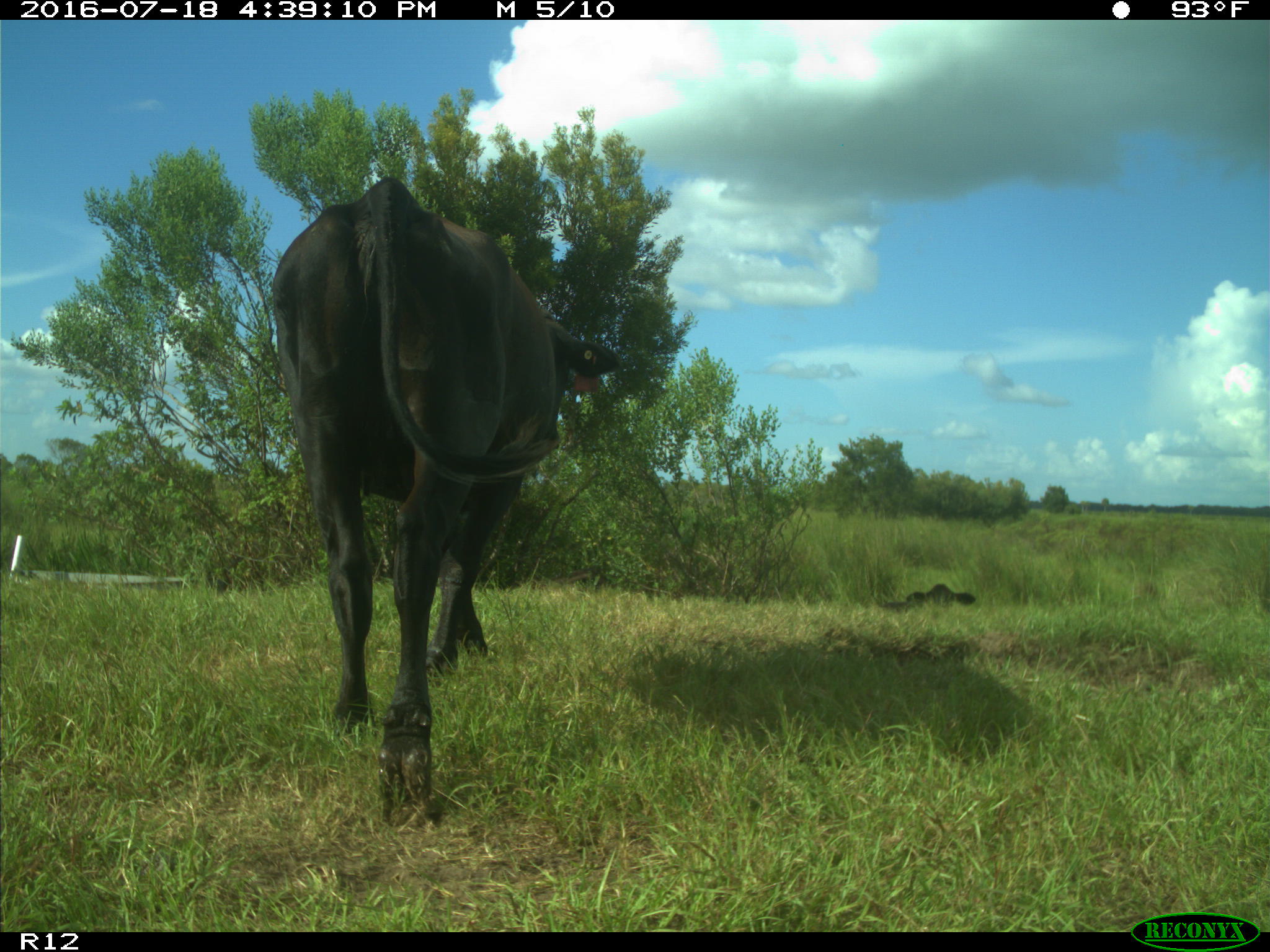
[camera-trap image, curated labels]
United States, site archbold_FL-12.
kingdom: Animalia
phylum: Chordata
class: Mammalia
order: Artiodactyla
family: Bovidae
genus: Bos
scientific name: Bos taurus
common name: domestic cow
Bos taurus (domestic cow).